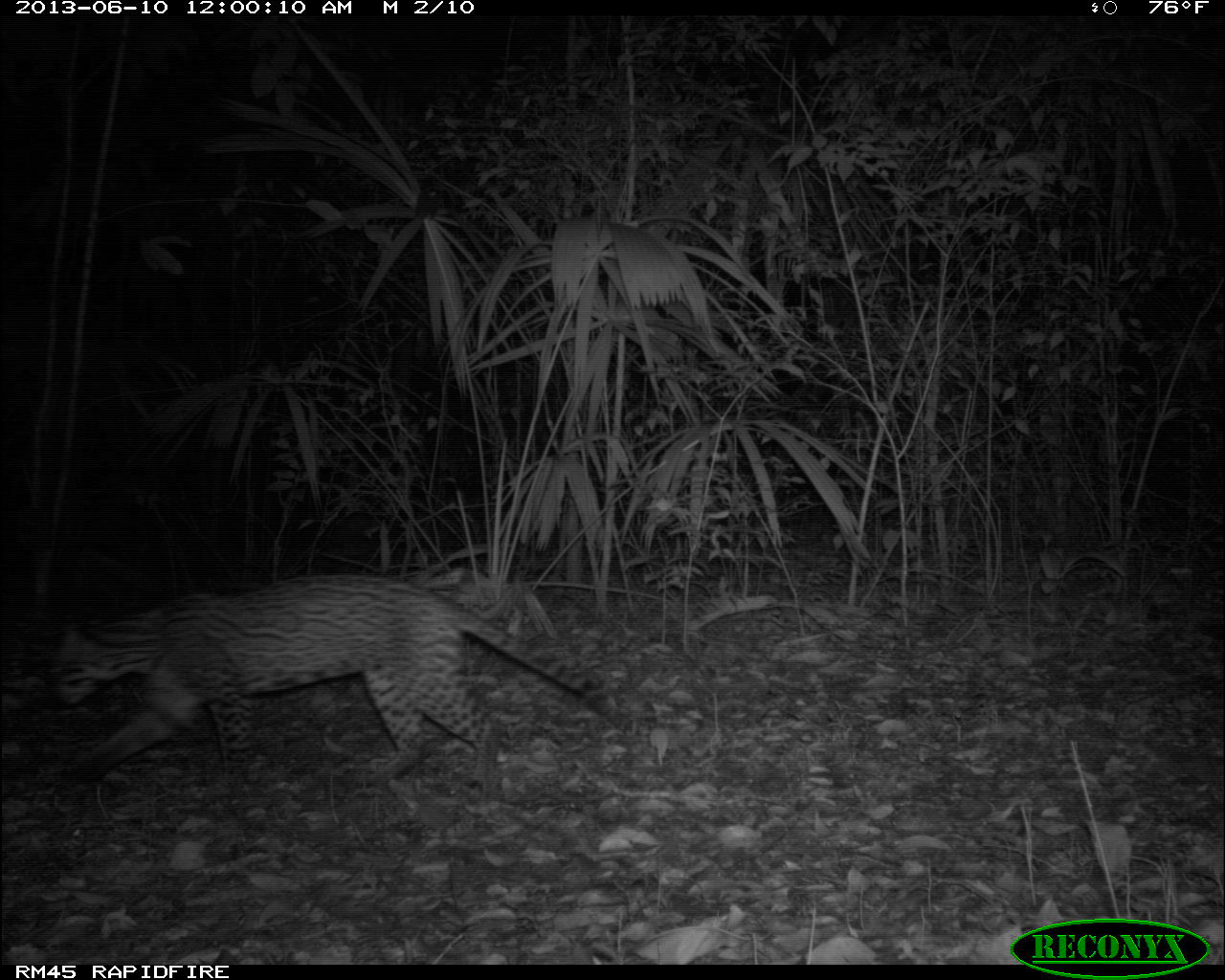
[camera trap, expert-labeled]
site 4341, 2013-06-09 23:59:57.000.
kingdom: Animalia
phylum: Chordata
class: Mammalia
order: Carnivora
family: Felidae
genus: Leopardus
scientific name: Leopardus pardalis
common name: ocelot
Leopardus pardalis (ocelot), count 1, sex male.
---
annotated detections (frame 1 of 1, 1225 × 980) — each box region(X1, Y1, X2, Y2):
leopardus pardalis: region(44, 572, 659, 795)